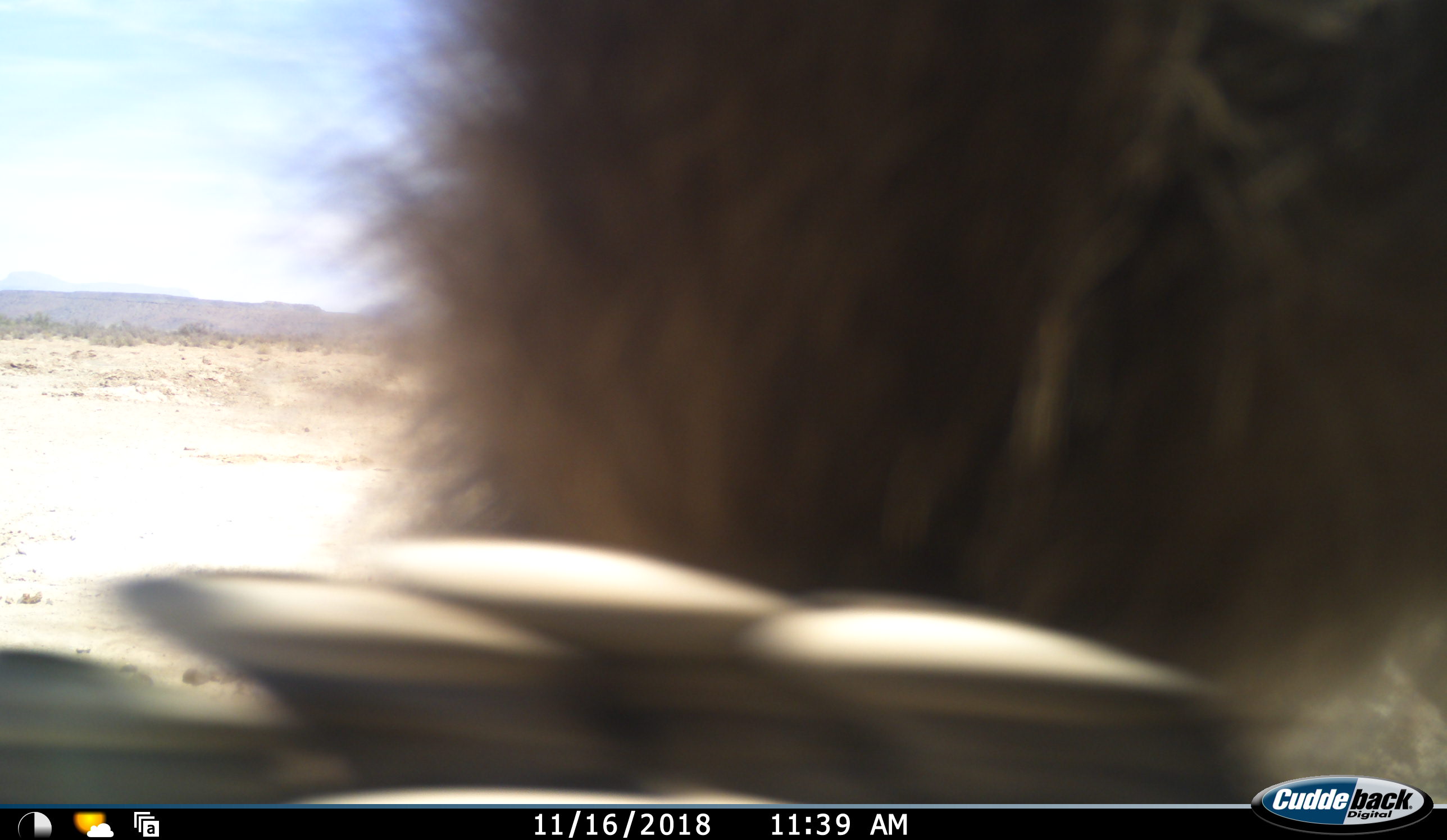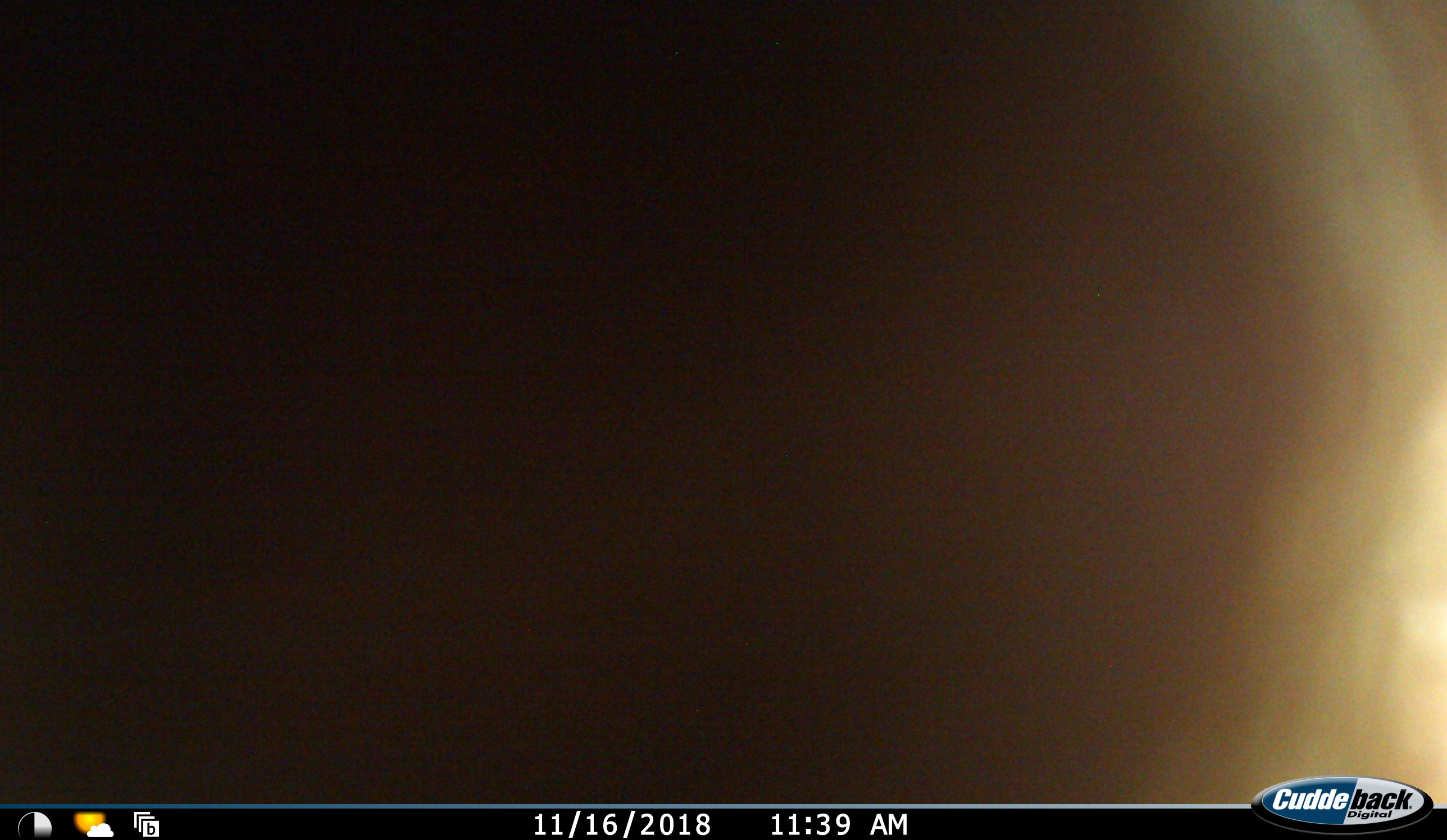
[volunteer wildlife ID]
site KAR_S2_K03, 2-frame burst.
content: unidentified animal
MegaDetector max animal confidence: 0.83